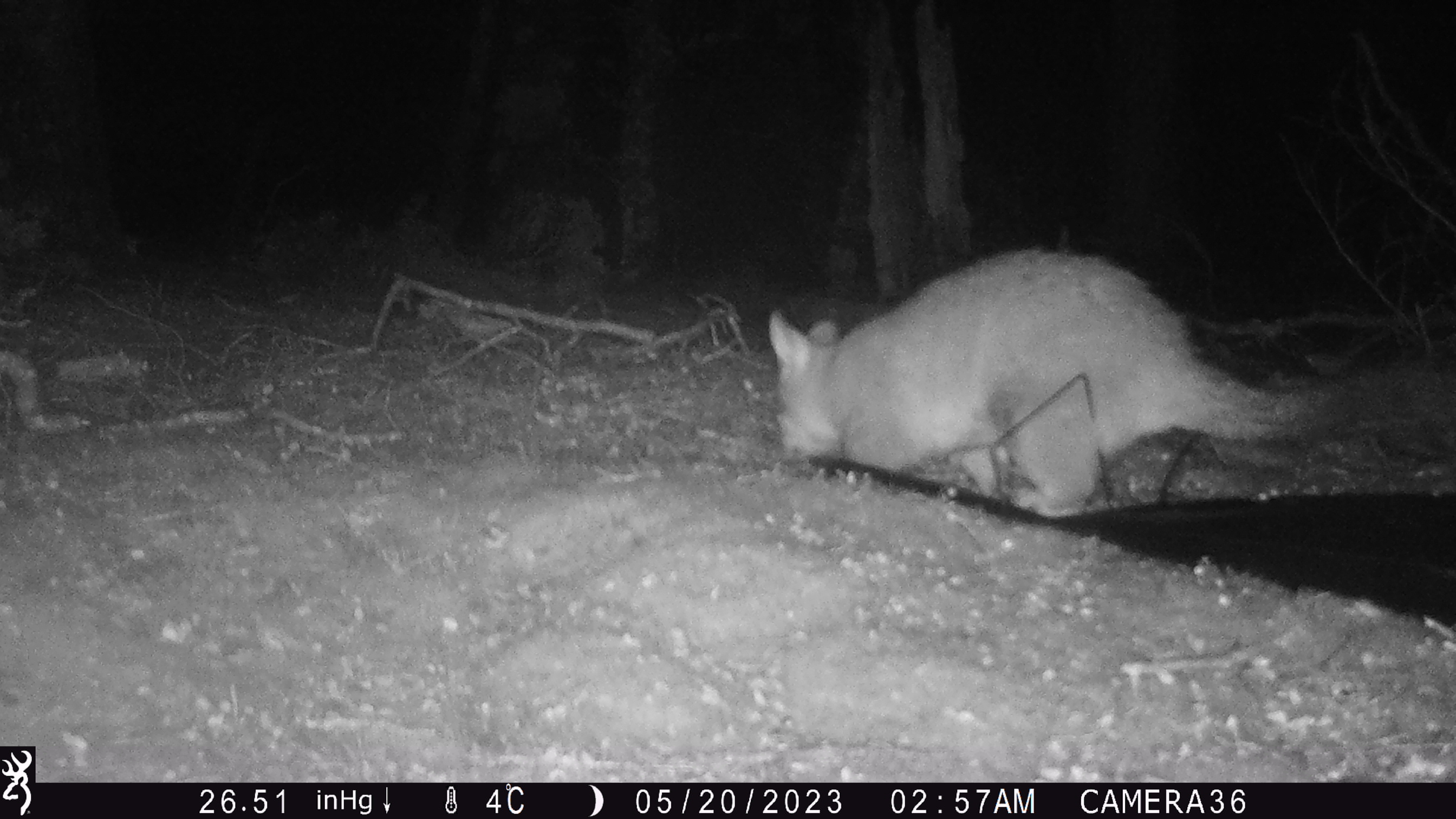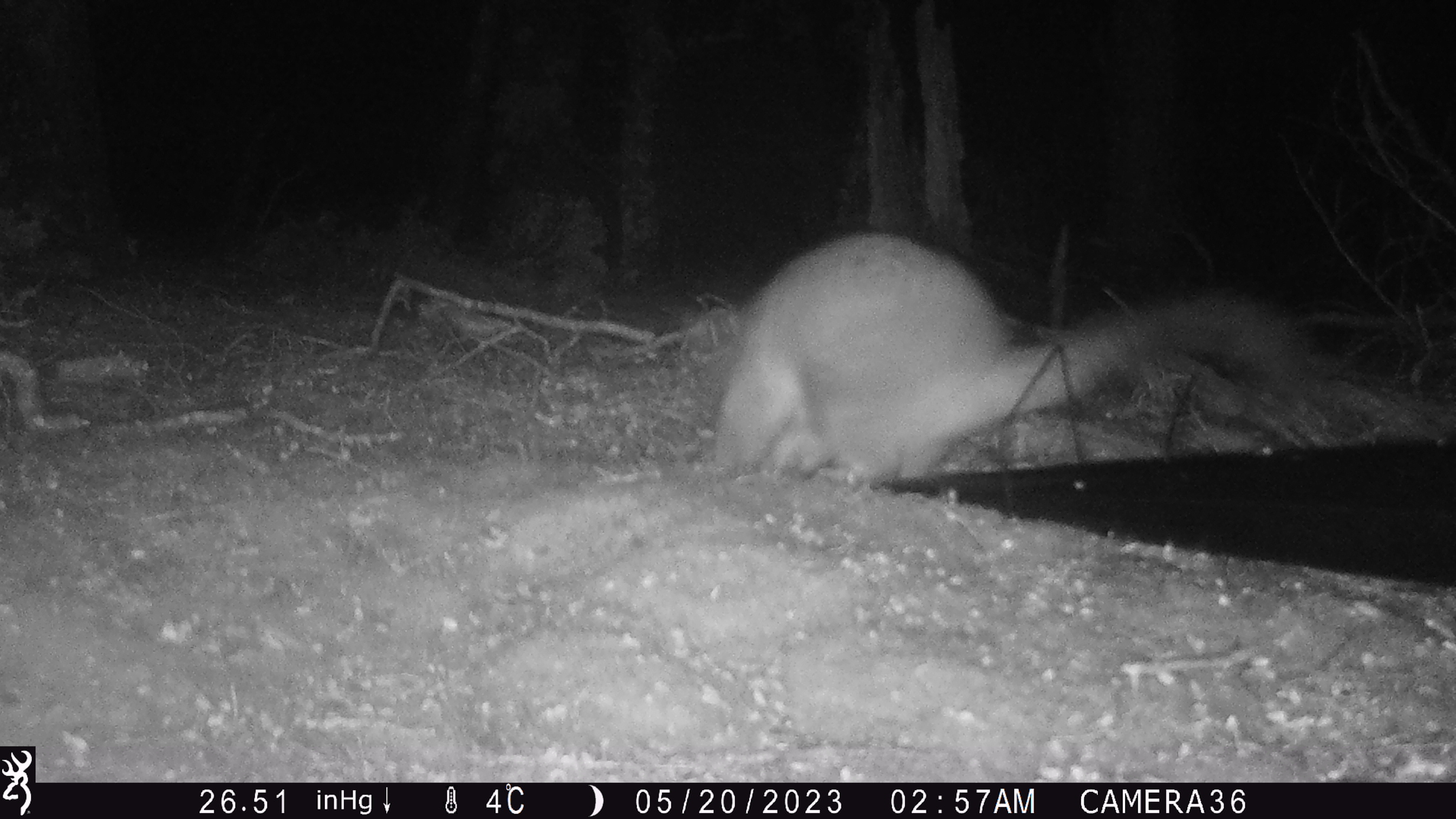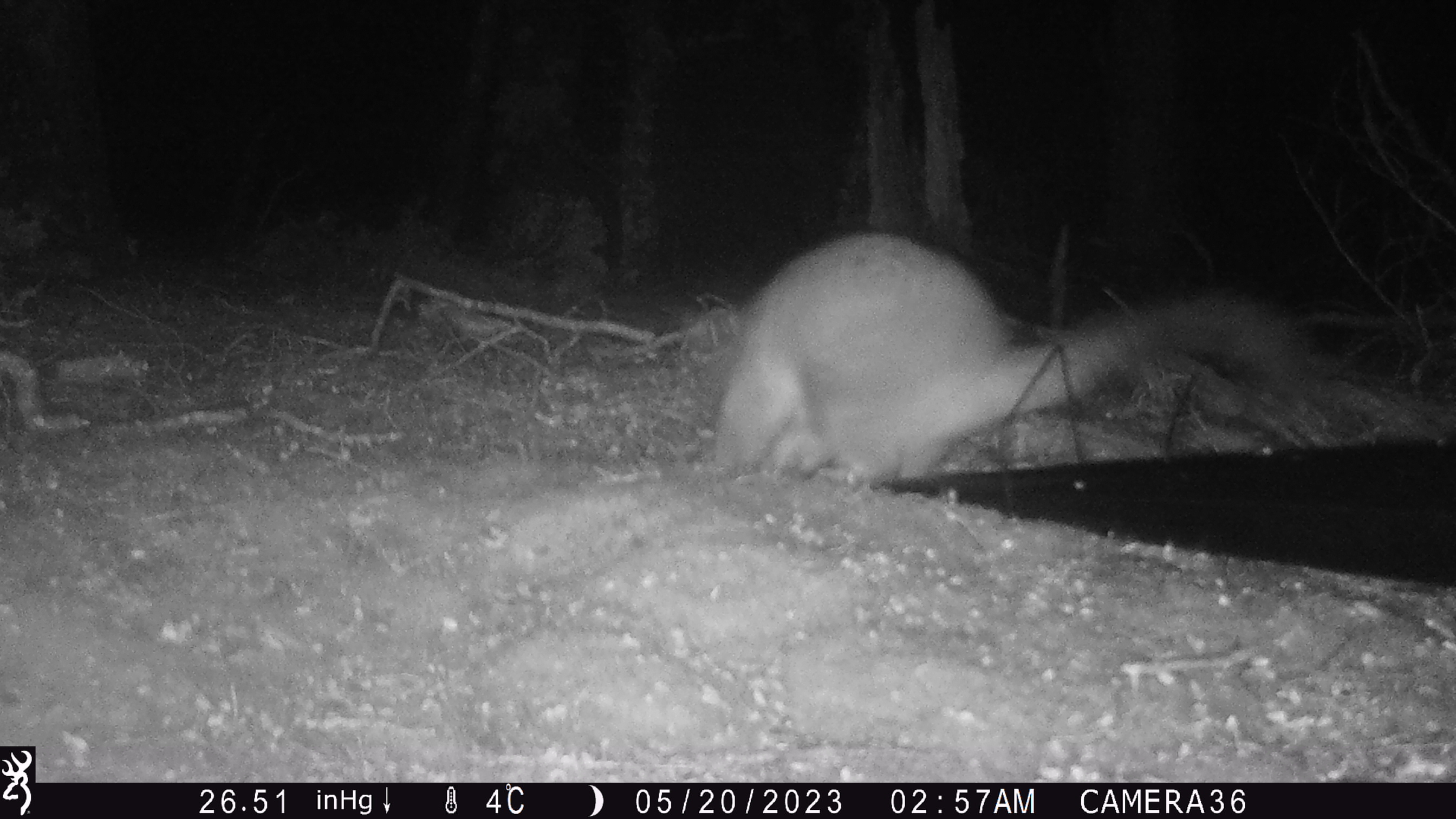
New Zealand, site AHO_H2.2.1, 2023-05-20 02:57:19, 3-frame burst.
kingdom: Animalia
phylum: Chordata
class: Mammalia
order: Carnivora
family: Mustelidae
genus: Mustela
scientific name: Mustela erminea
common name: stoat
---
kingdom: Animalia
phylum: Chordata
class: Mammalia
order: Diprotodontia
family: Phalangeridae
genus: Trichosurus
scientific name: Trichosurus vulpecula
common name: common brushtail possum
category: possum